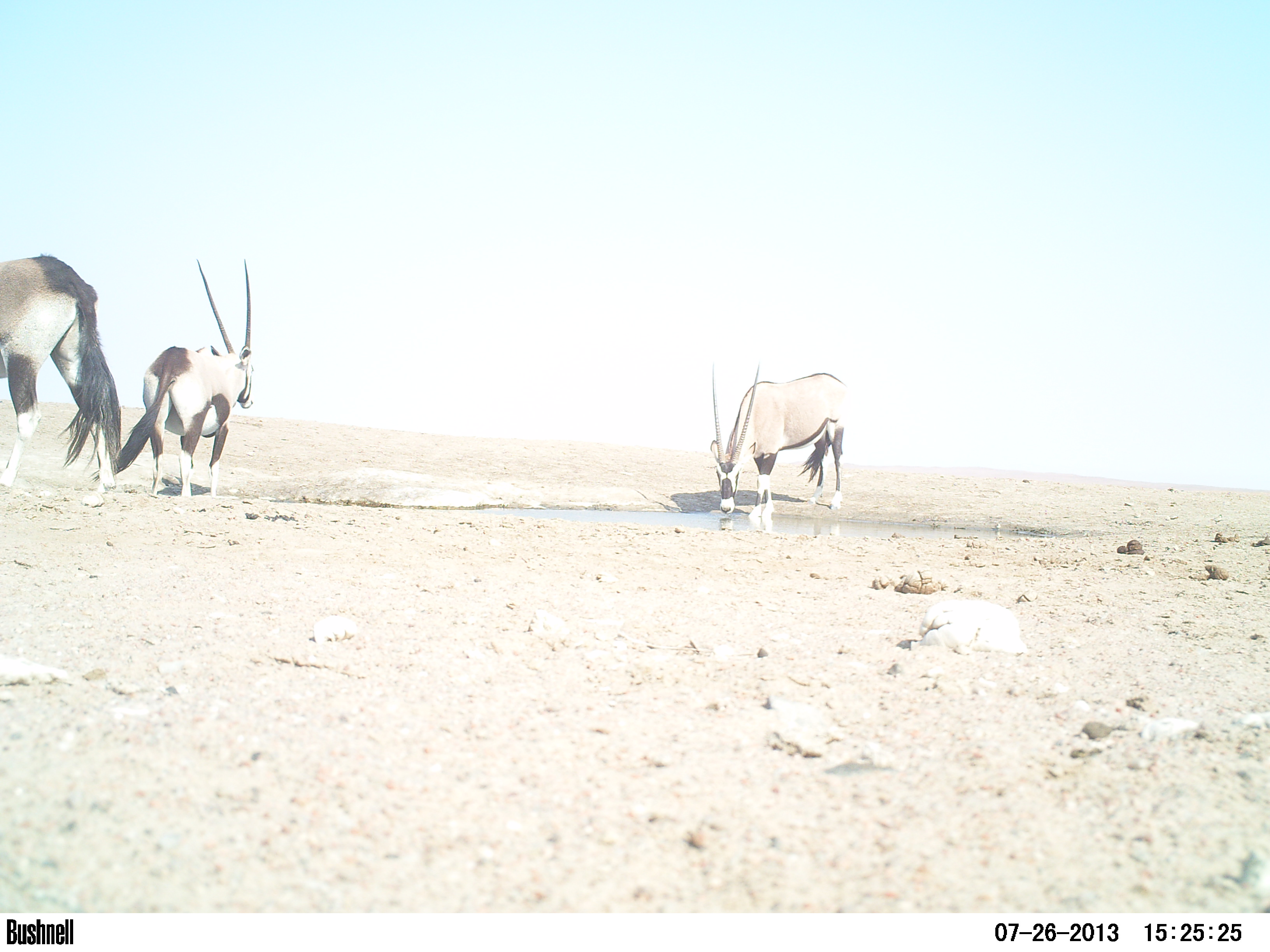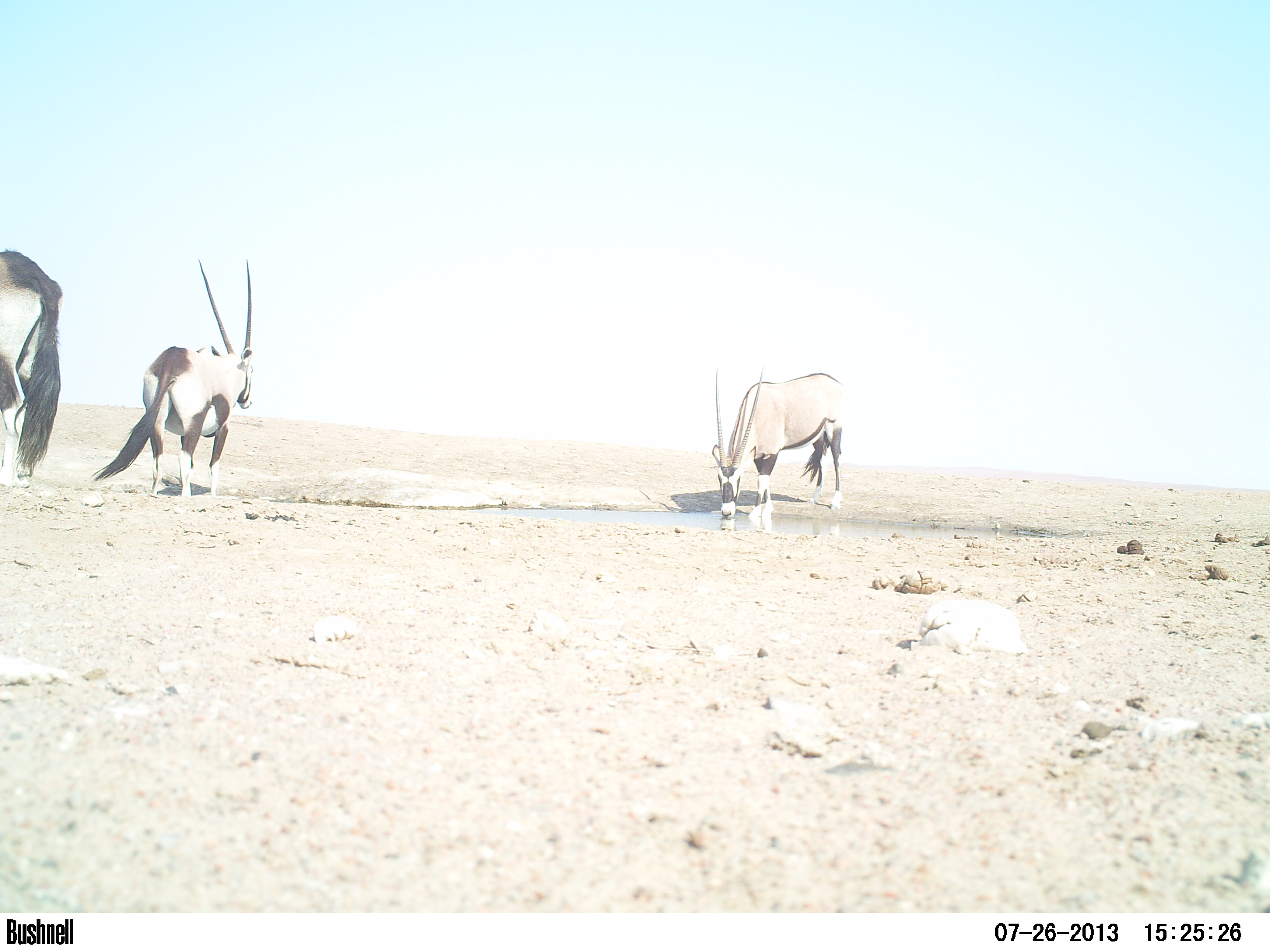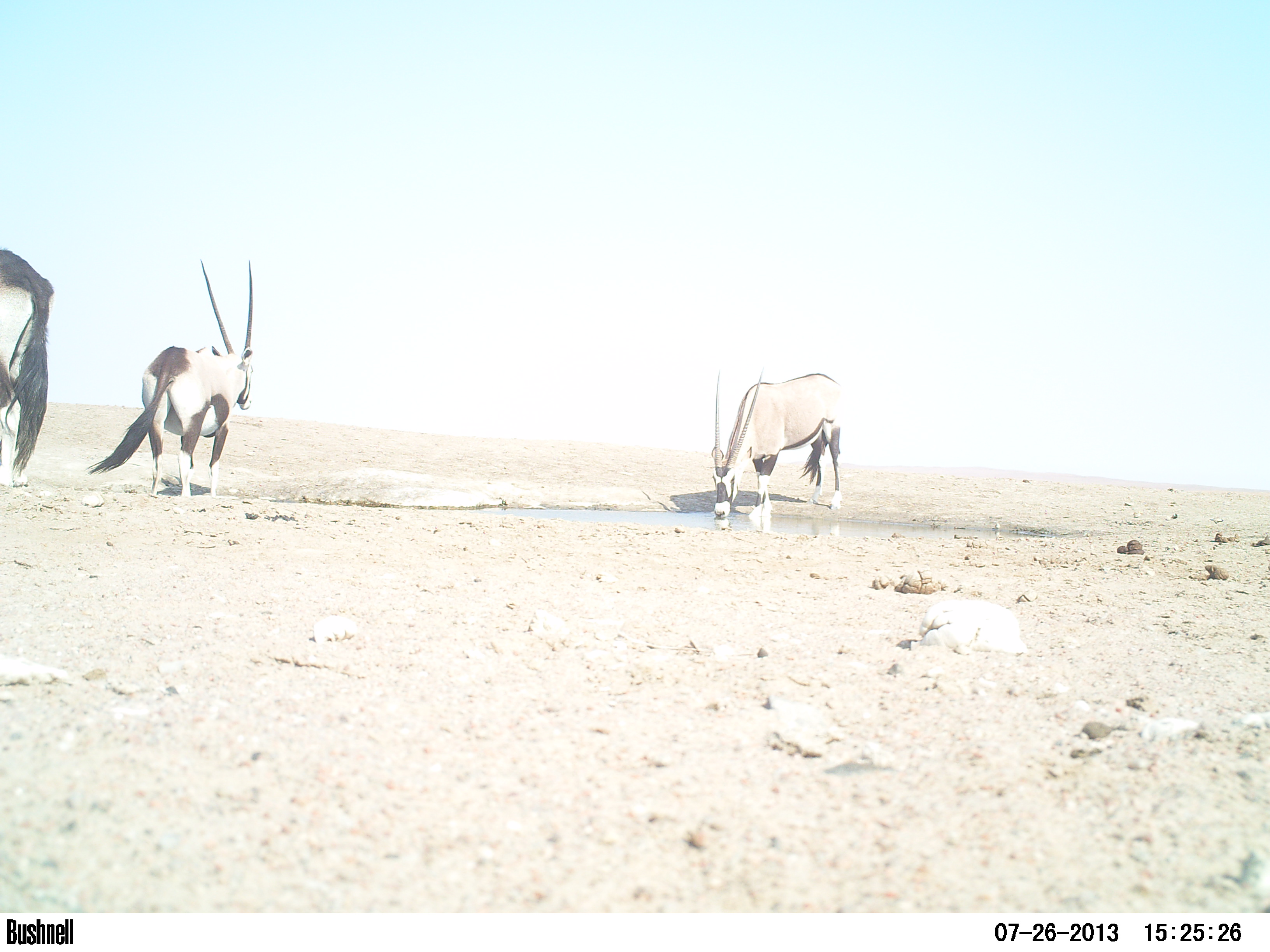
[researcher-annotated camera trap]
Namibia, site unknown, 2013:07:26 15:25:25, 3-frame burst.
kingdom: Animalia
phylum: Chordata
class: Mammalia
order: Artiodactyla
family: Bovidae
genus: Oryx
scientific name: Oryx gazella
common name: gemsbok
Oryx gazella (gemsbok).